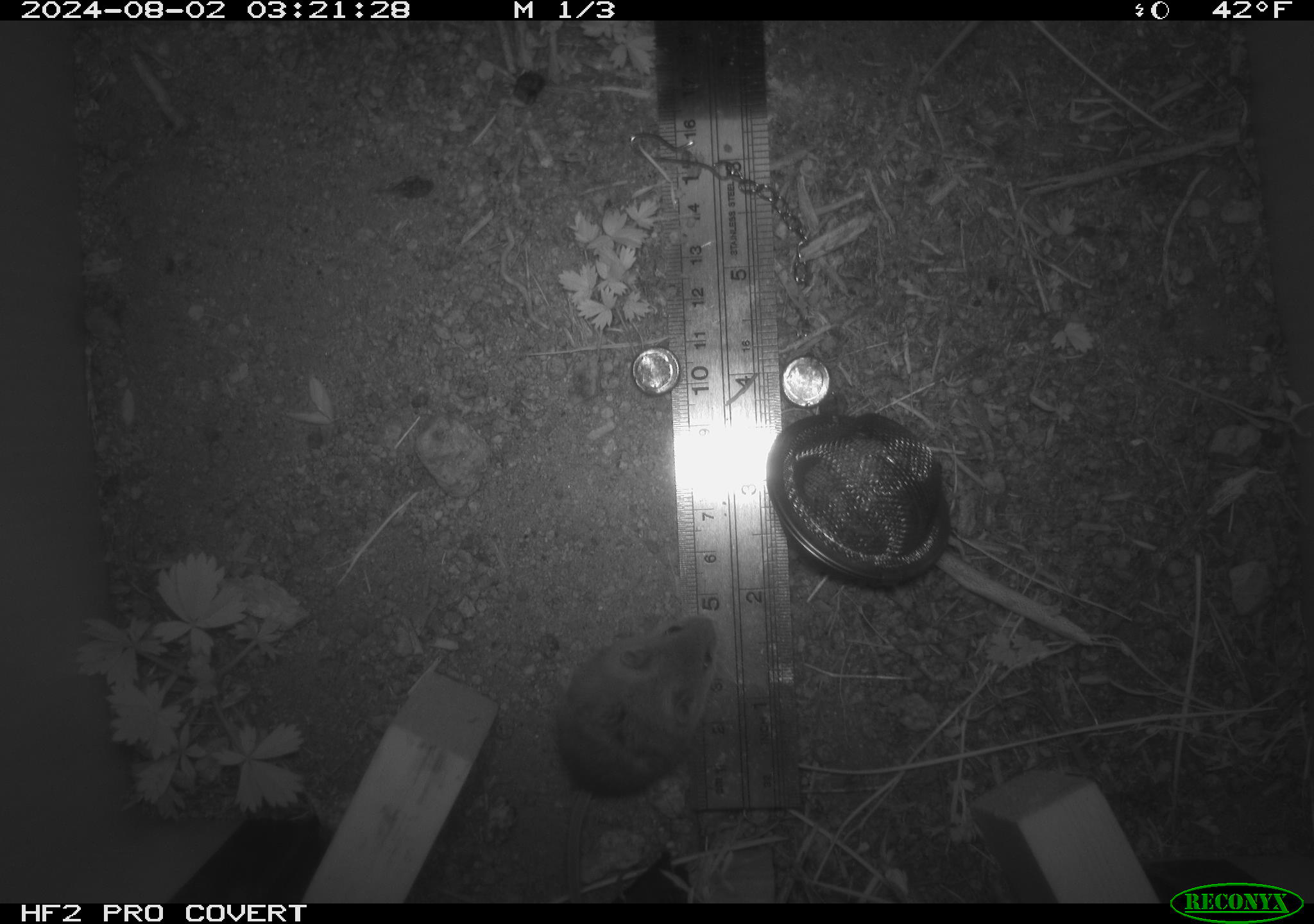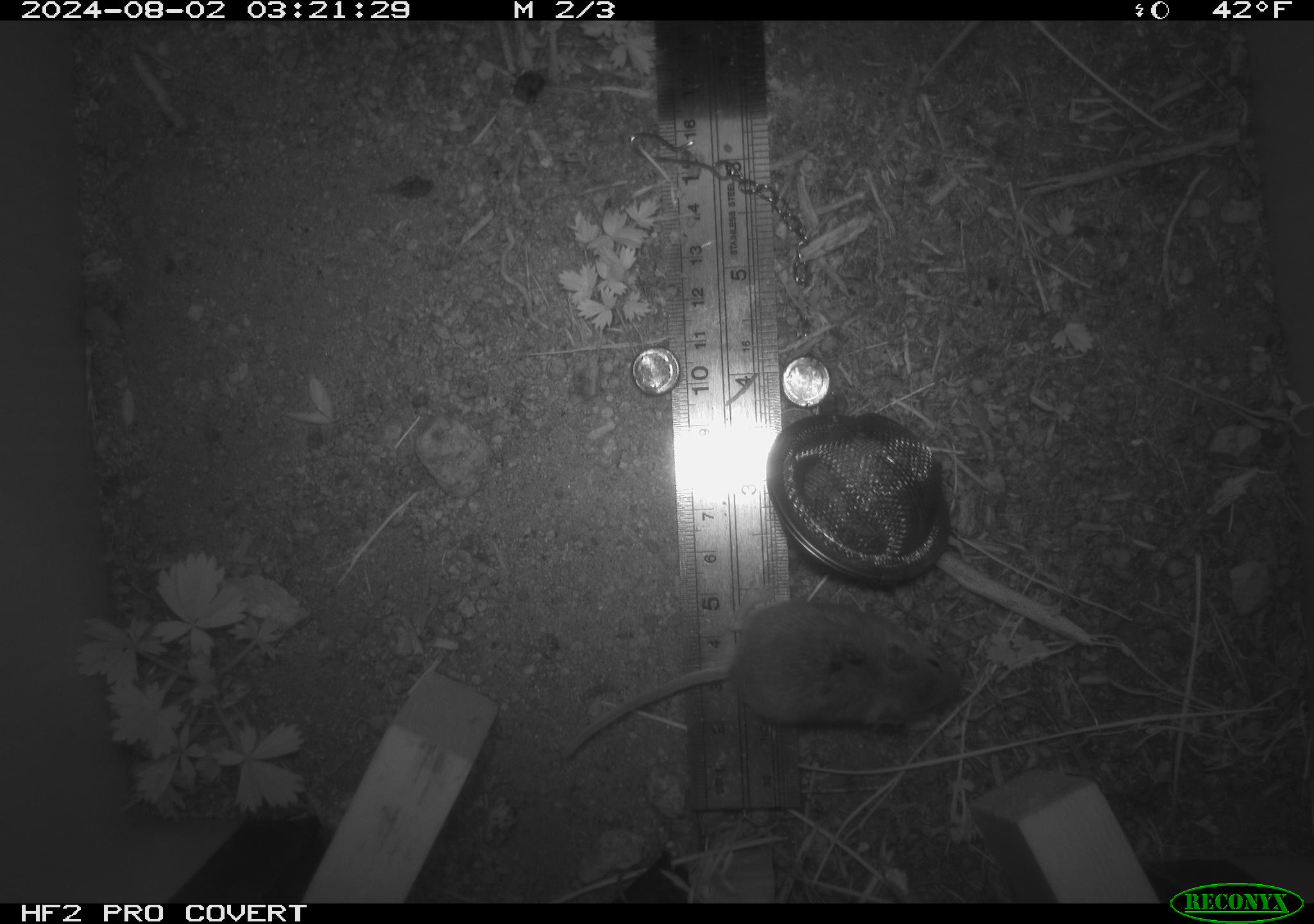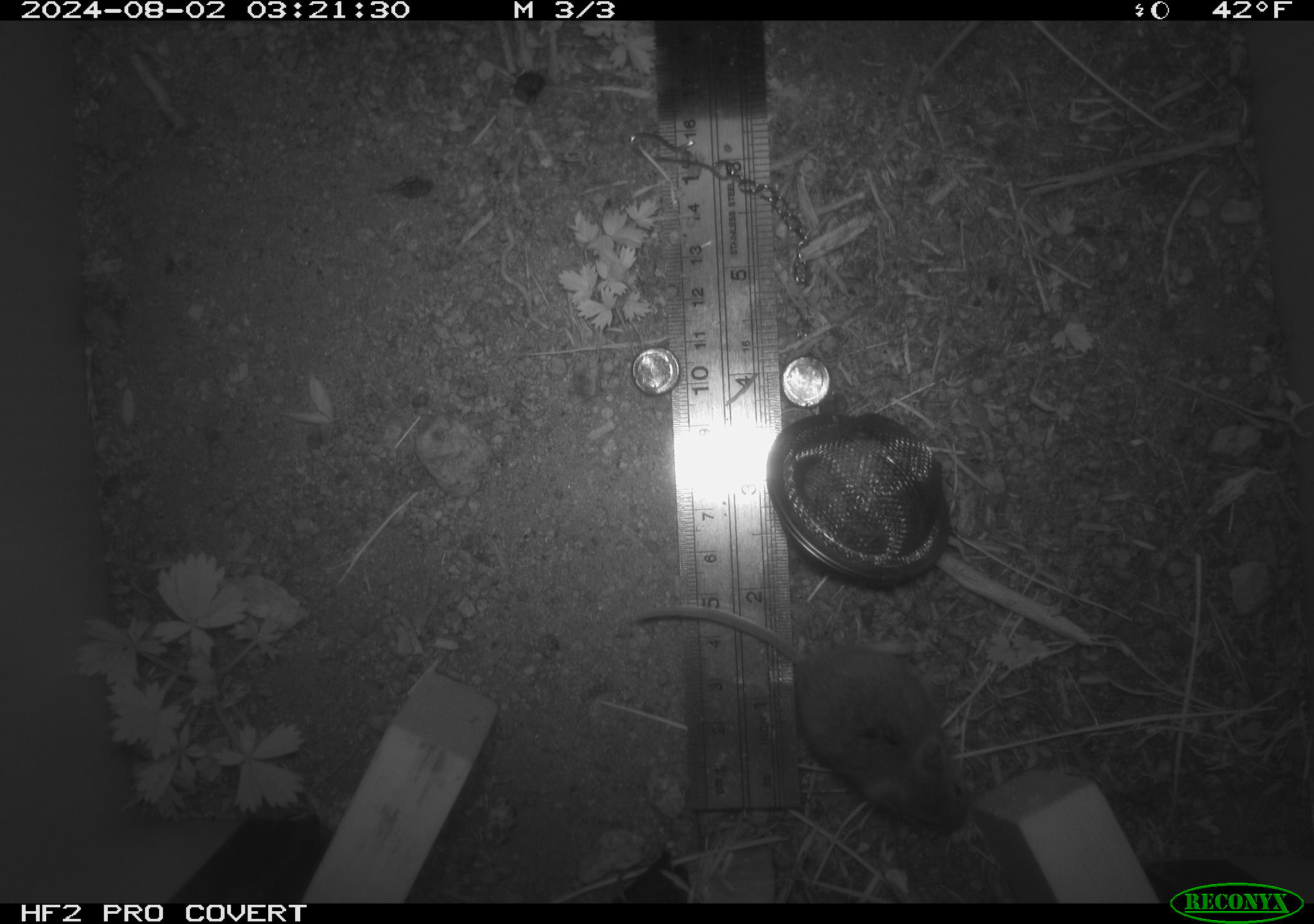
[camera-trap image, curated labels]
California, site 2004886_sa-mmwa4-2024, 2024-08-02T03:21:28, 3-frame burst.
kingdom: Animalia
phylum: Chordata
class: Mammalia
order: Rodentia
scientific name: Rodentia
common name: mouse species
Mouse species (Rodentia).